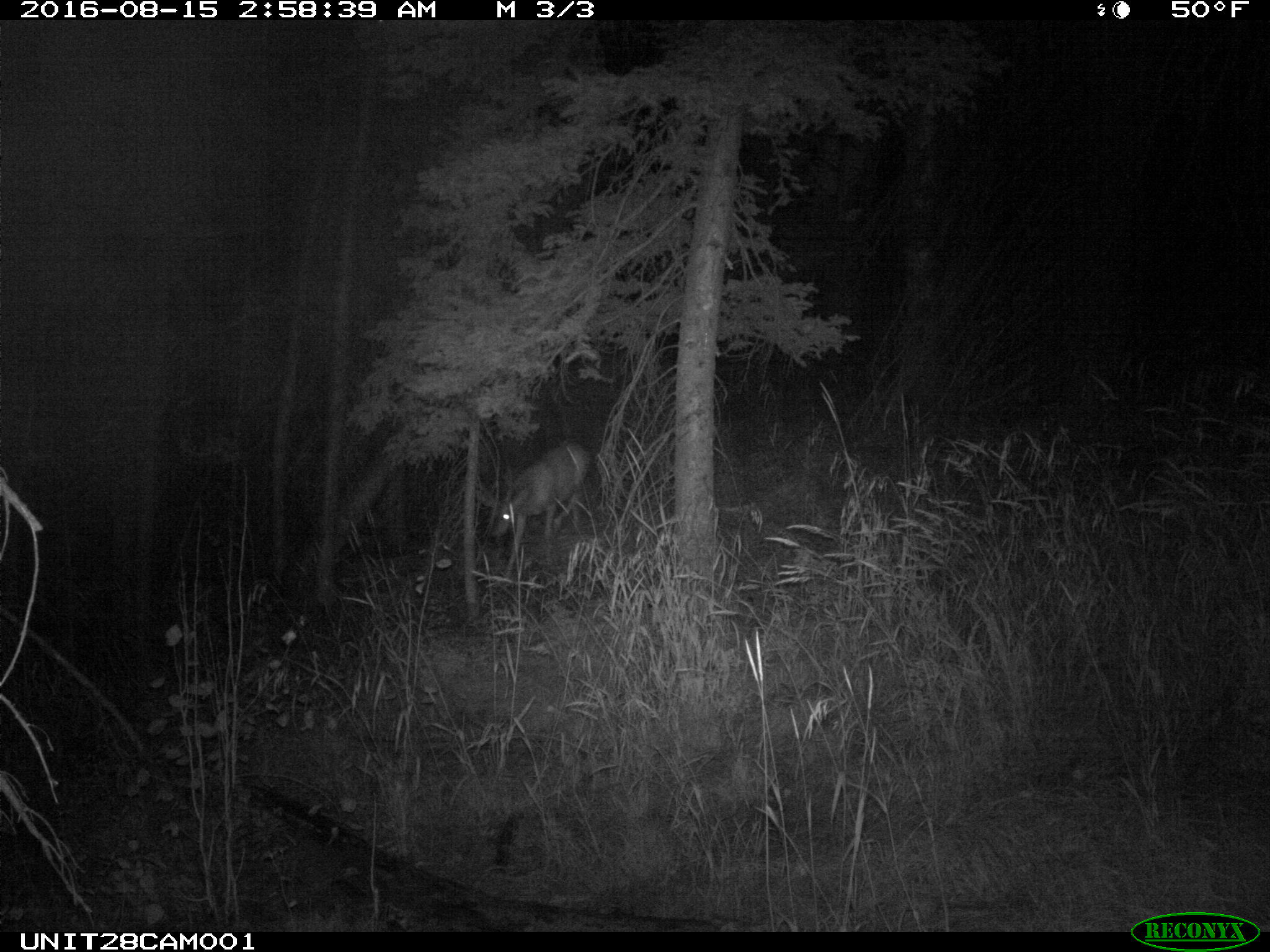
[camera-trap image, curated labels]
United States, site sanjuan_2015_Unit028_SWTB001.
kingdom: Animalia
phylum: Chordata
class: Mammalia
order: Artiodactyla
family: Cervidae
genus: Odocoileus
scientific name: Odocoileus hemionus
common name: mule deer